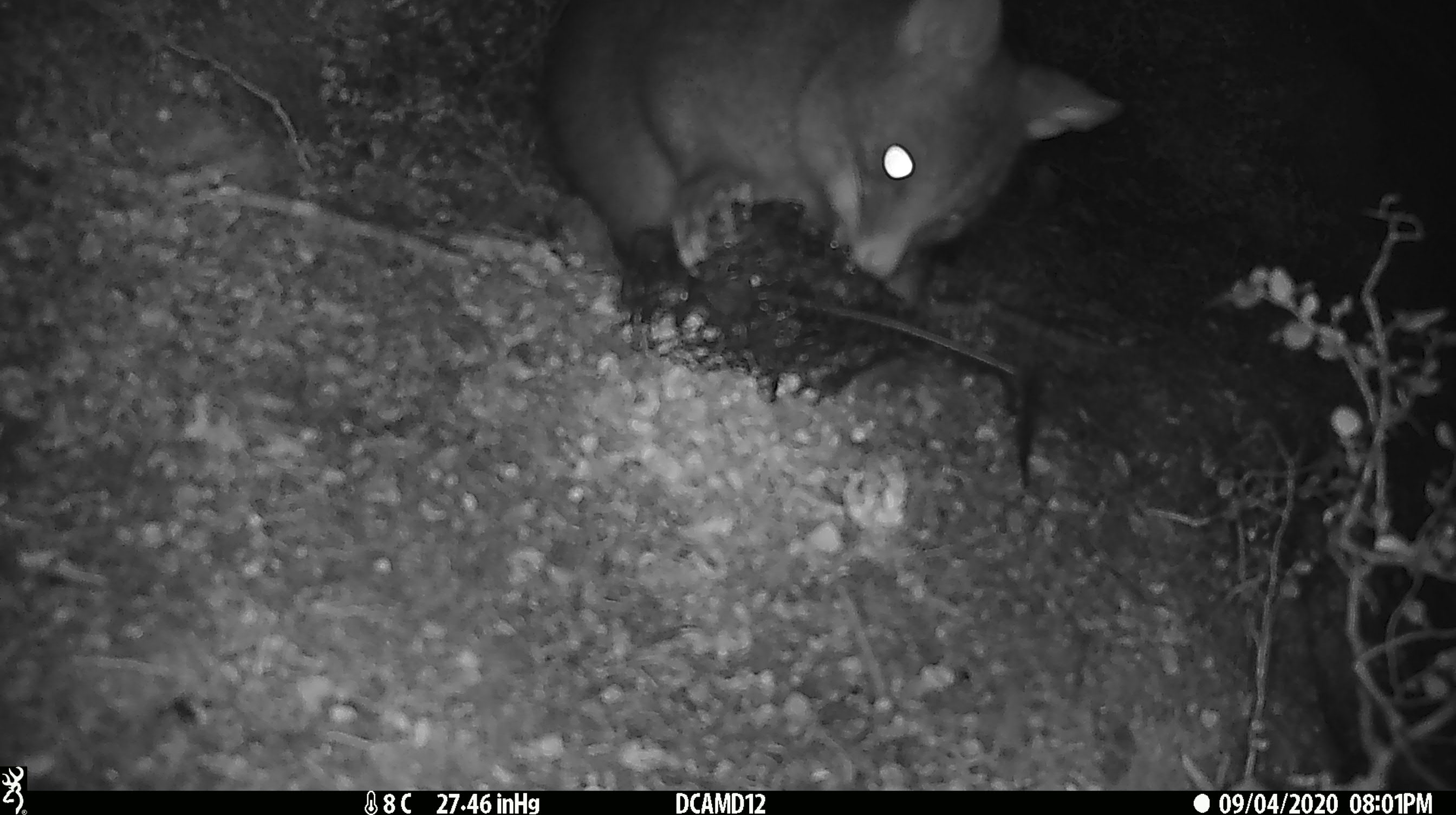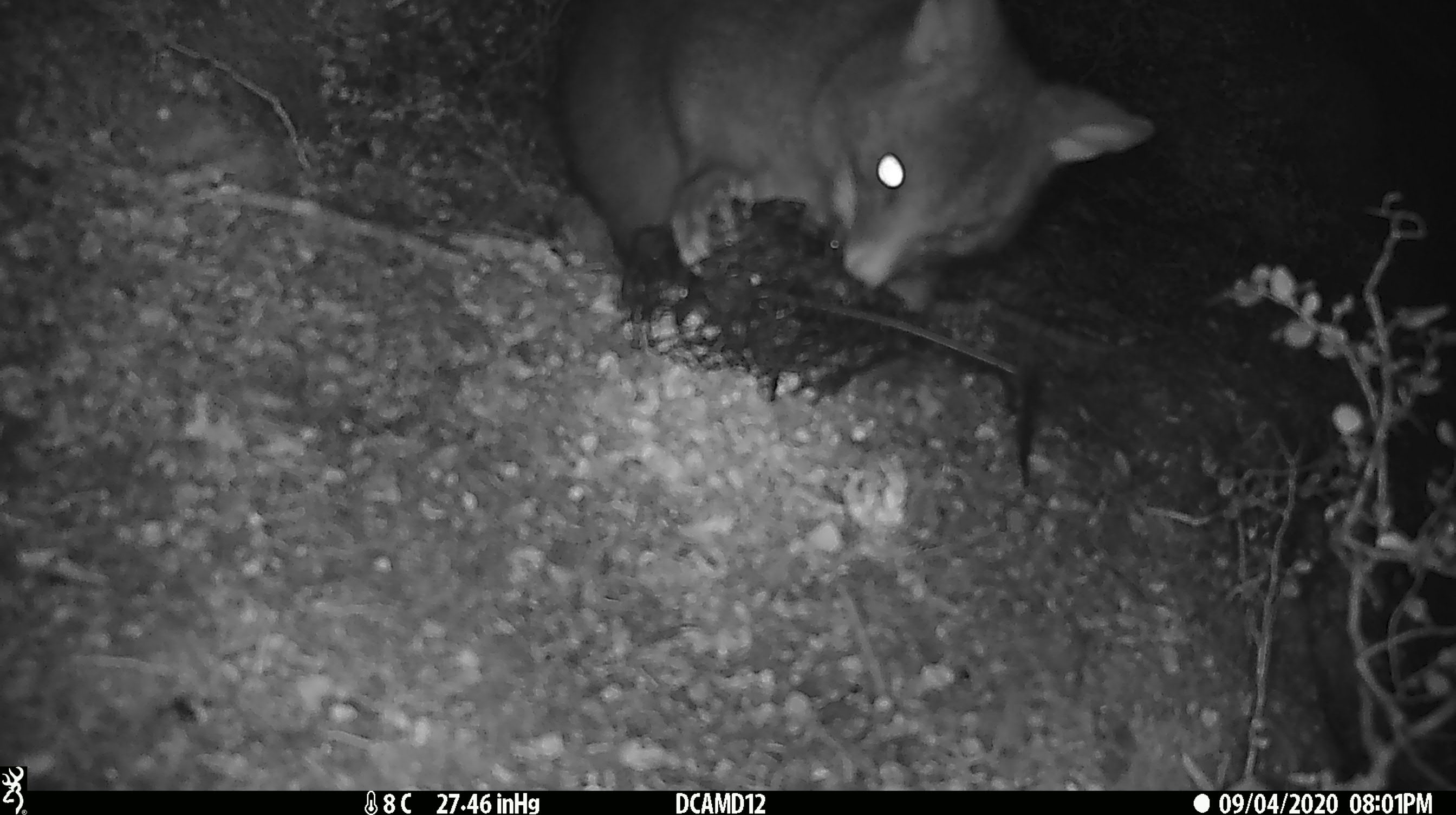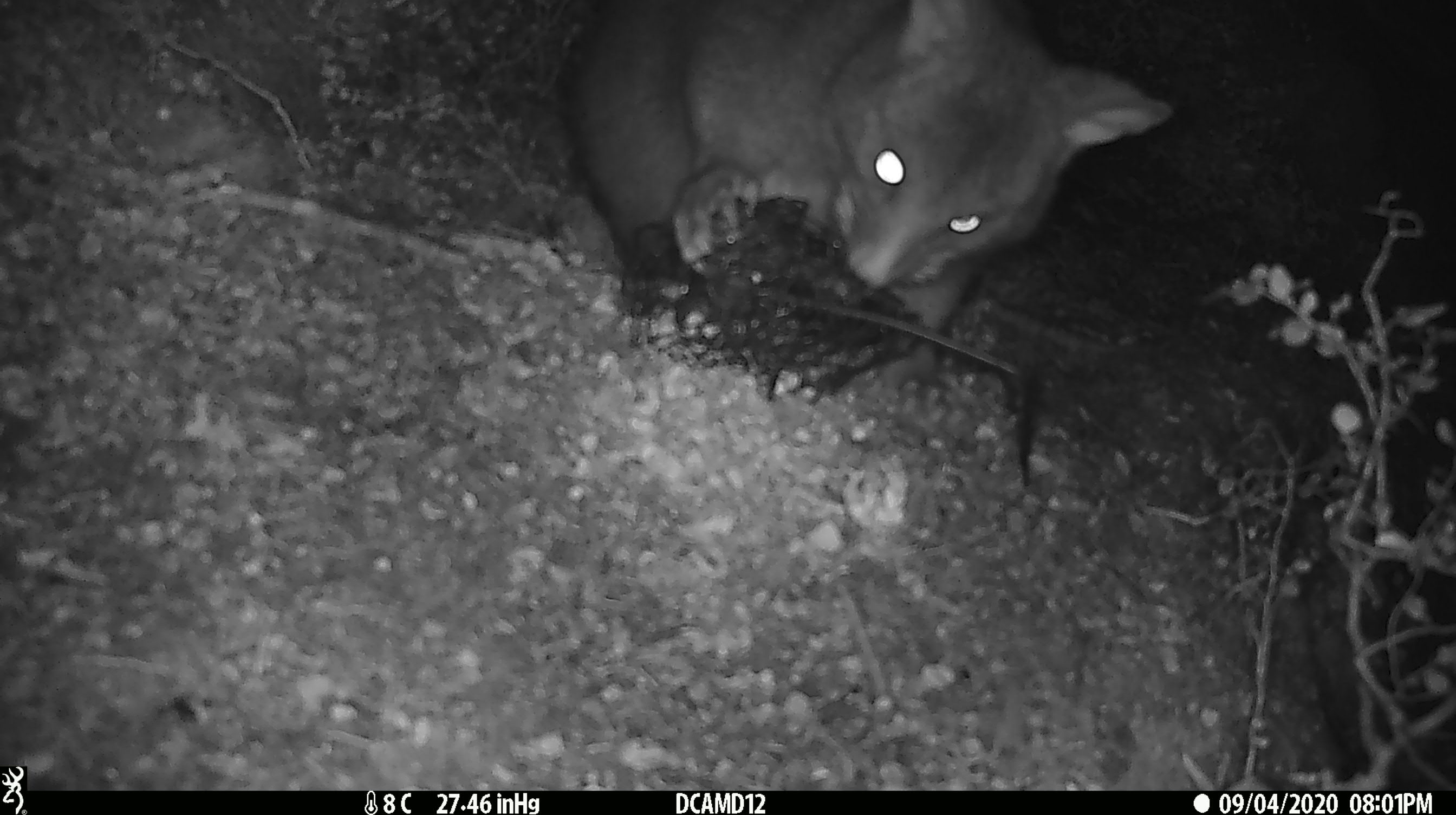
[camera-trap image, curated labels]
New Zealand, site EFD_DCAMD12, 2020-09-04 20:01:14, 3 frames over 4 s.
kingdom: Animalia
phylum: Chordata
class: Mammalia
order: Diprotodontia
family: Phalangeridae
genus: Trichosurus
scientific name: Trichosurus vulpecula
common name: common brushtail possum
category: possum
Possum (common brushtail possum) (Trichosurus vulpecula).